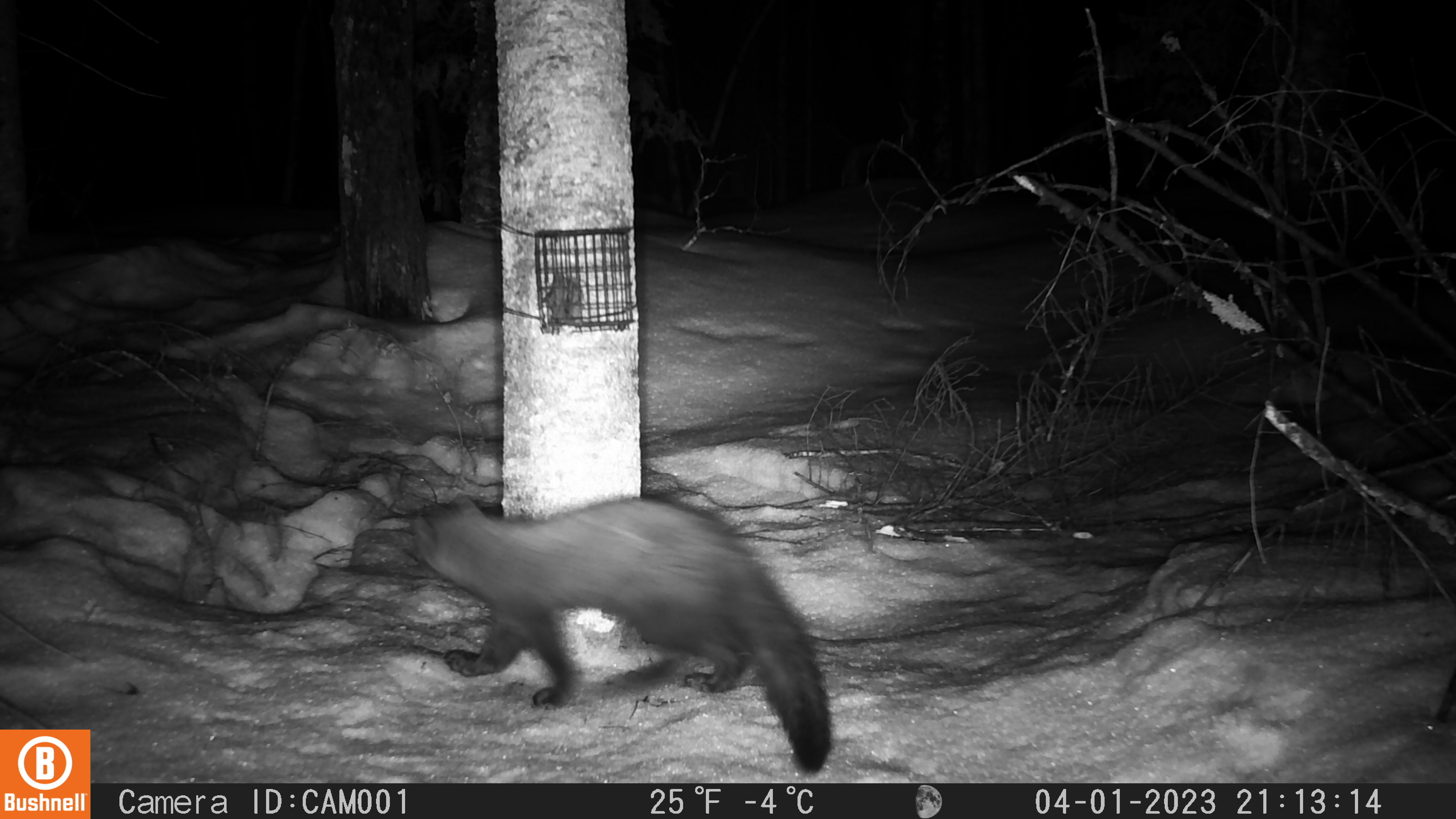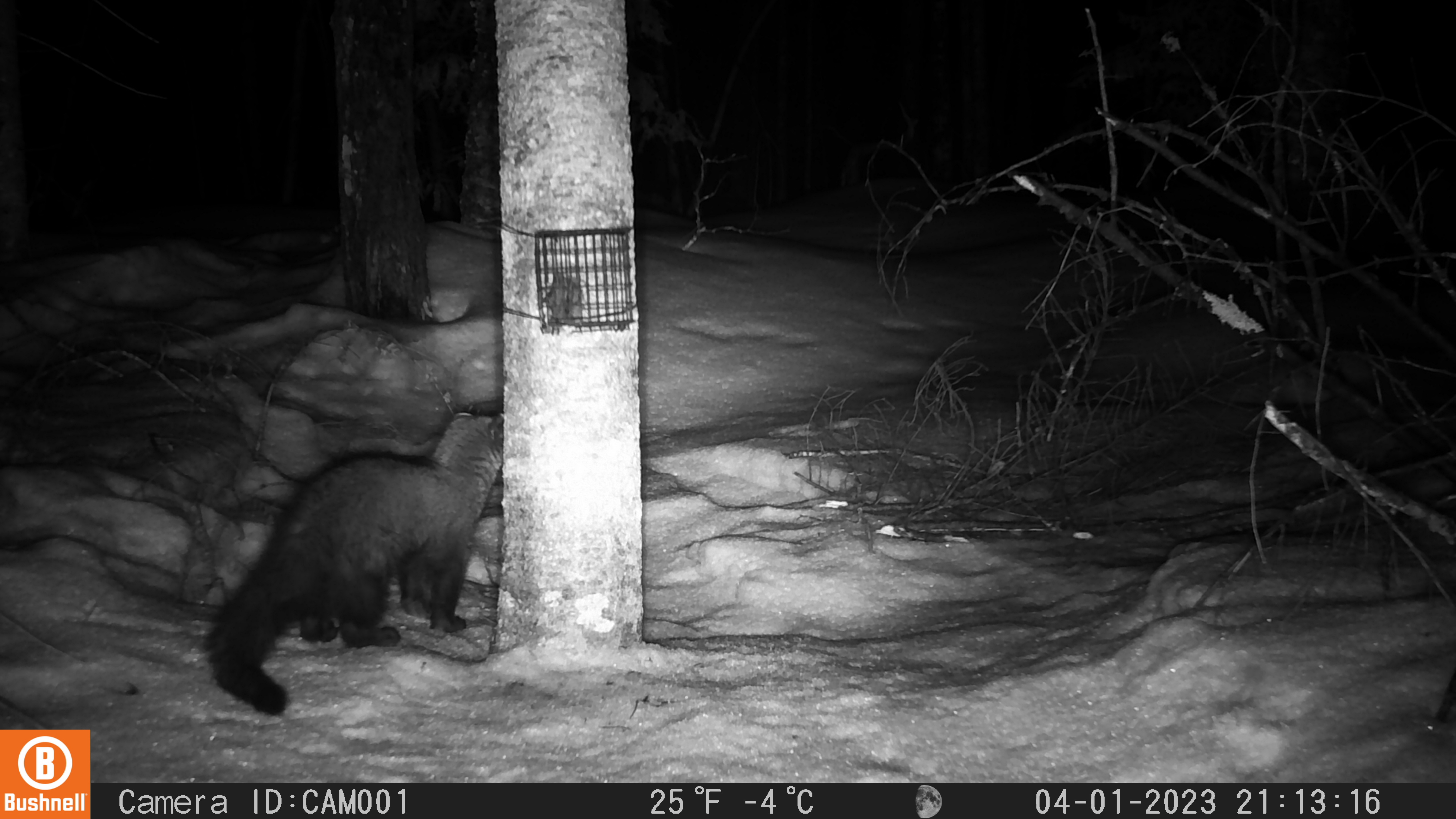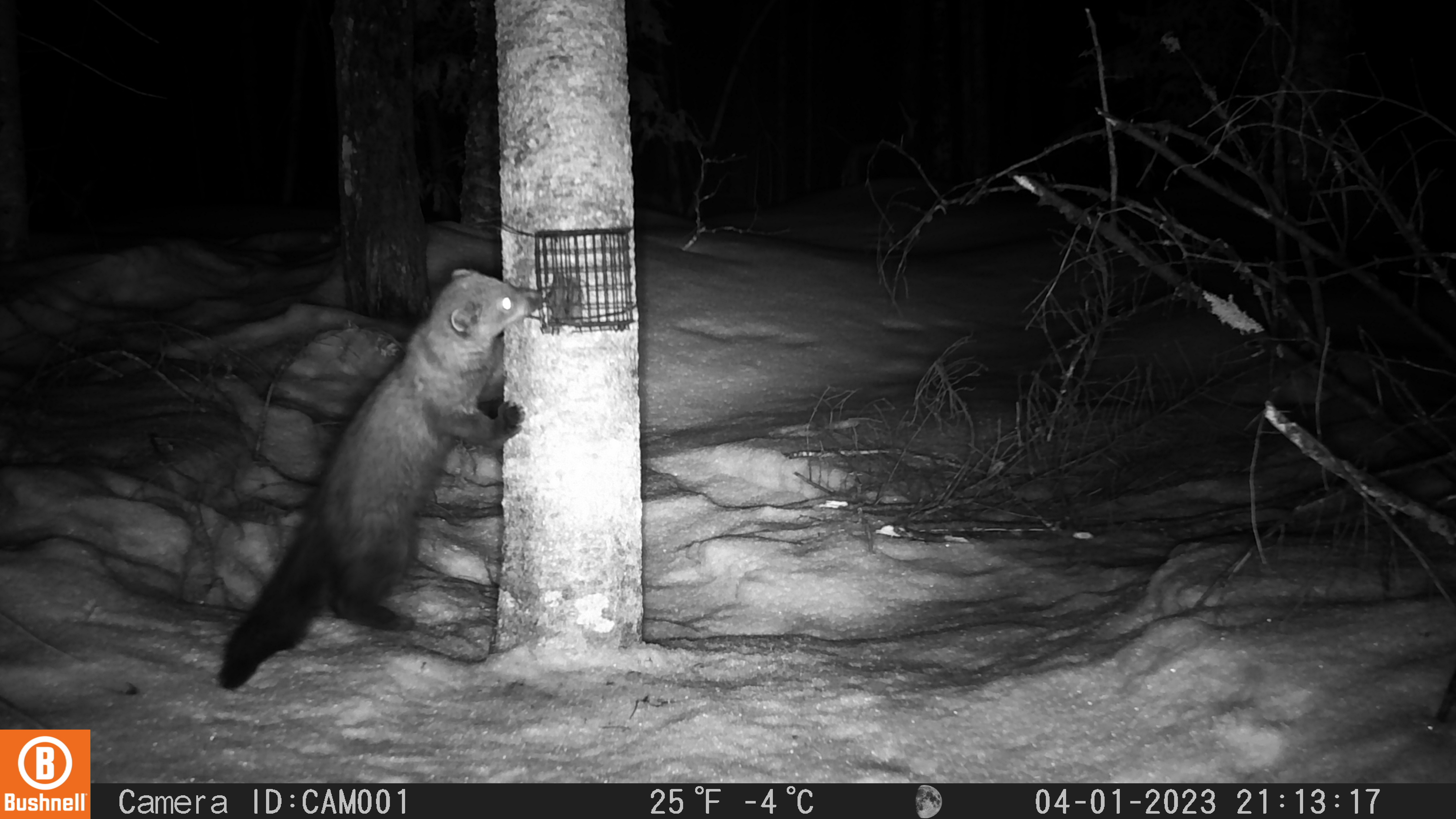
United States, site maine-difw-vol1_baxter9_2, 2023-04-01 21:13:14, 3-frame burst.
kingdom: Animalia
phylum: Chordata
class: Mammalia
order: Carnivora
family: Mustelidae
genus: Pekania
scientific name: Pekania pennanti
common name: fisher